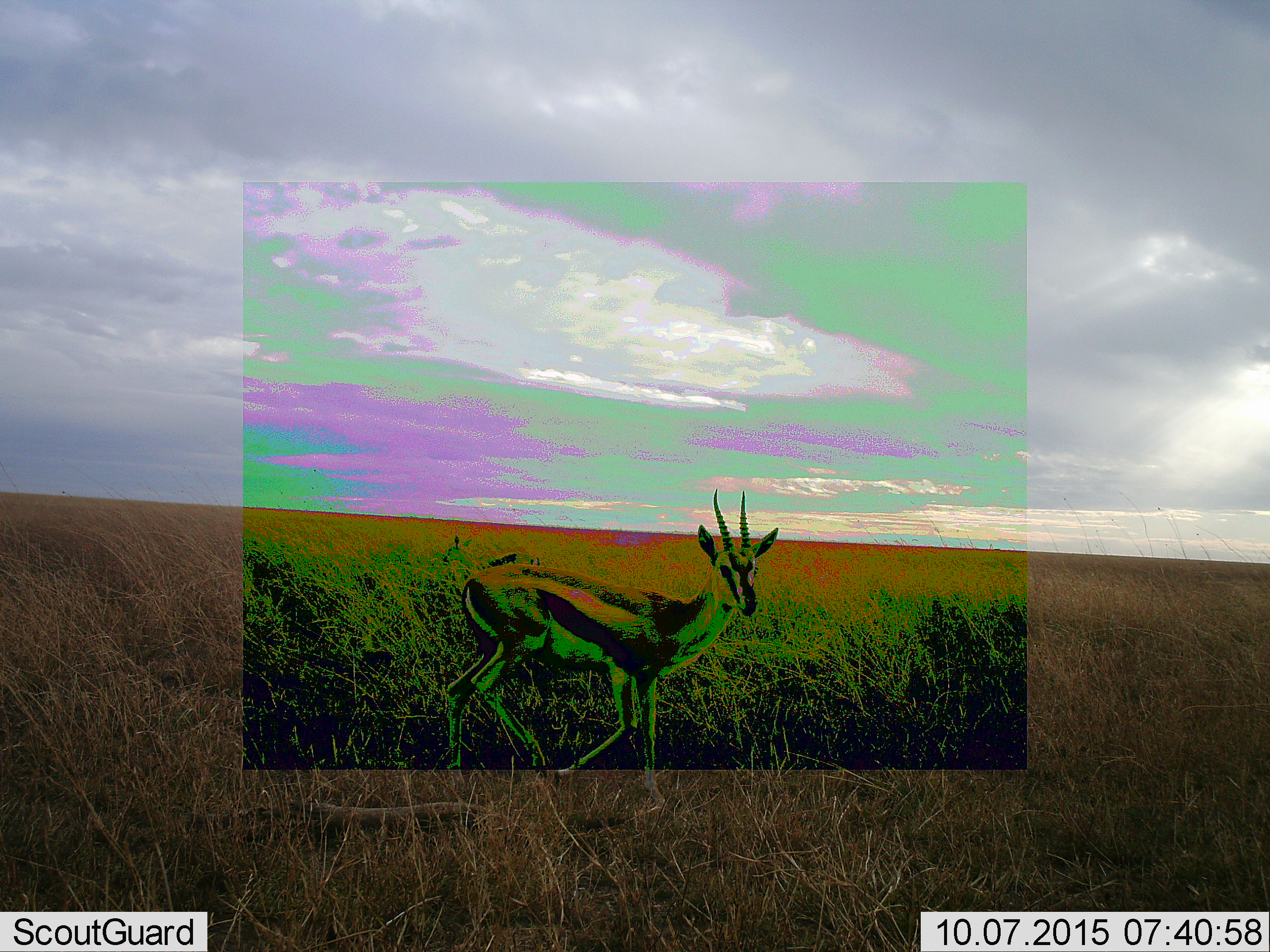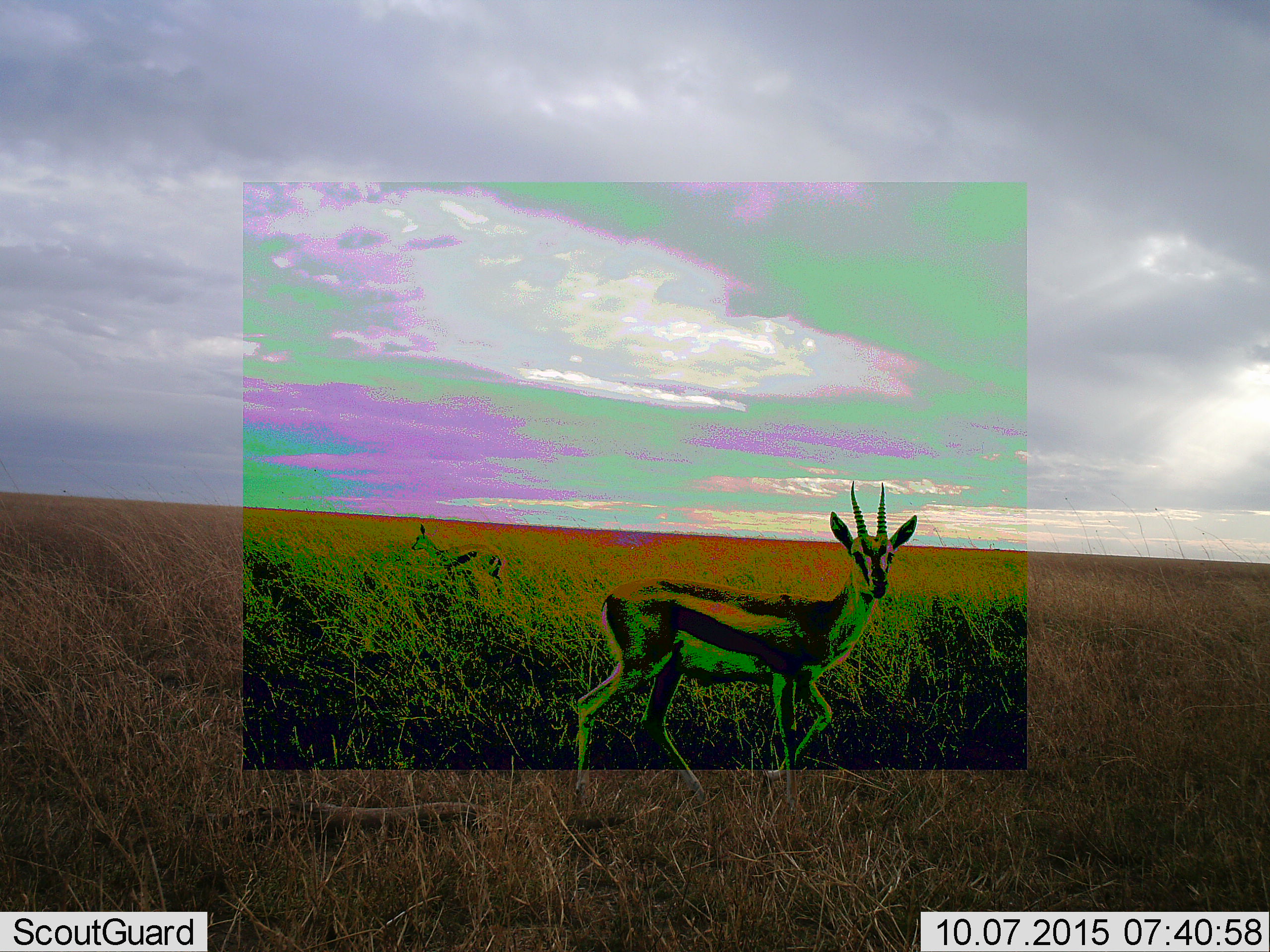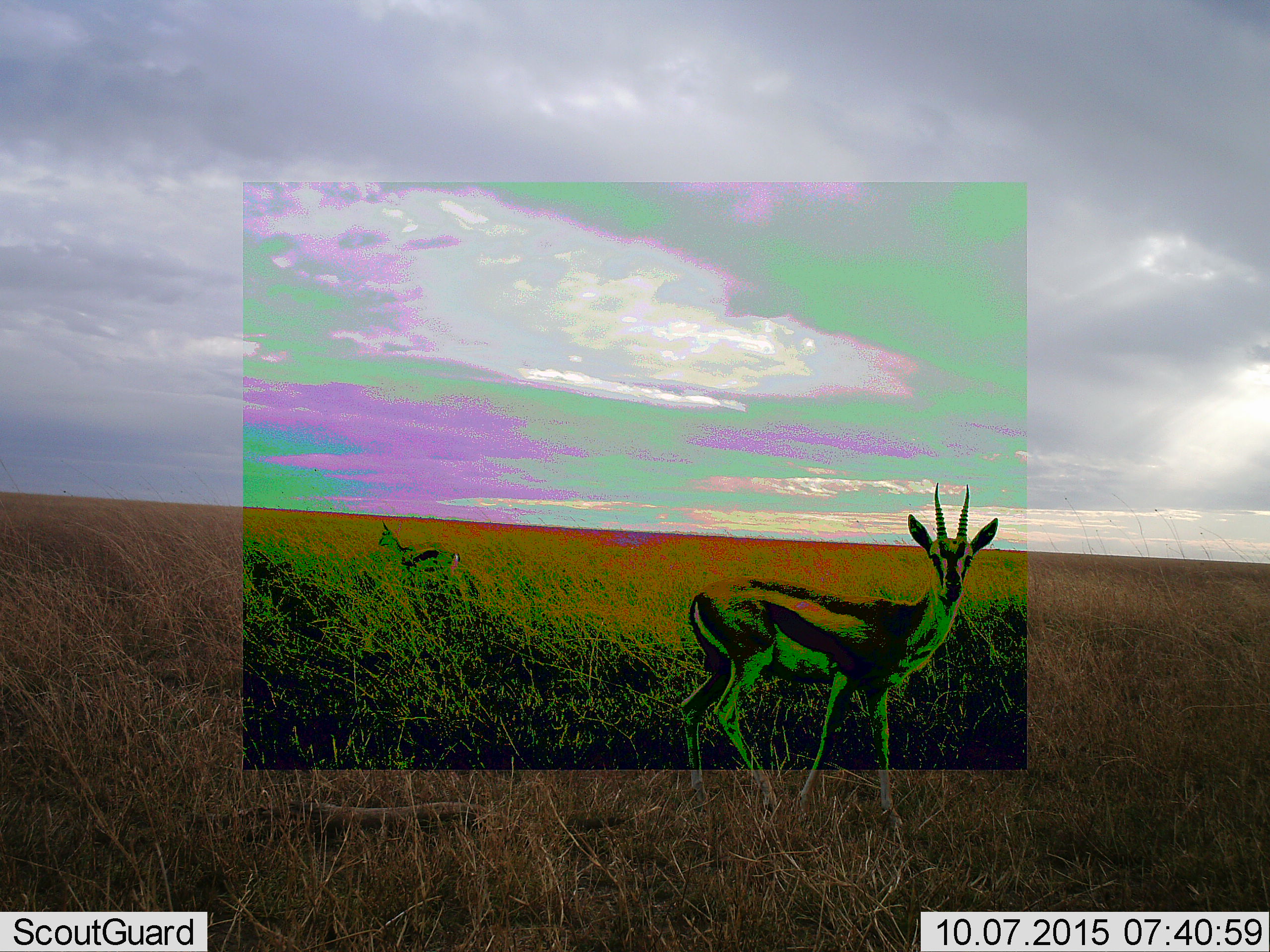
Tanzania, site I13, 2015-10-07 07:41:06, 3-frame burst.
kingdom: Animalia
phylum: Chordata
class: Mammalia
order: Artiodactyla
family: Bovidae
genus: Eudorcas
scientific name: Eudorcas thomsonii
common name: thomson's gazelle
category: gazellethomsons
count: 1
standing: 44%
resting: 11%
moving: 67%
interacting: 0%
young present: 11%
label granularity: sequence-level